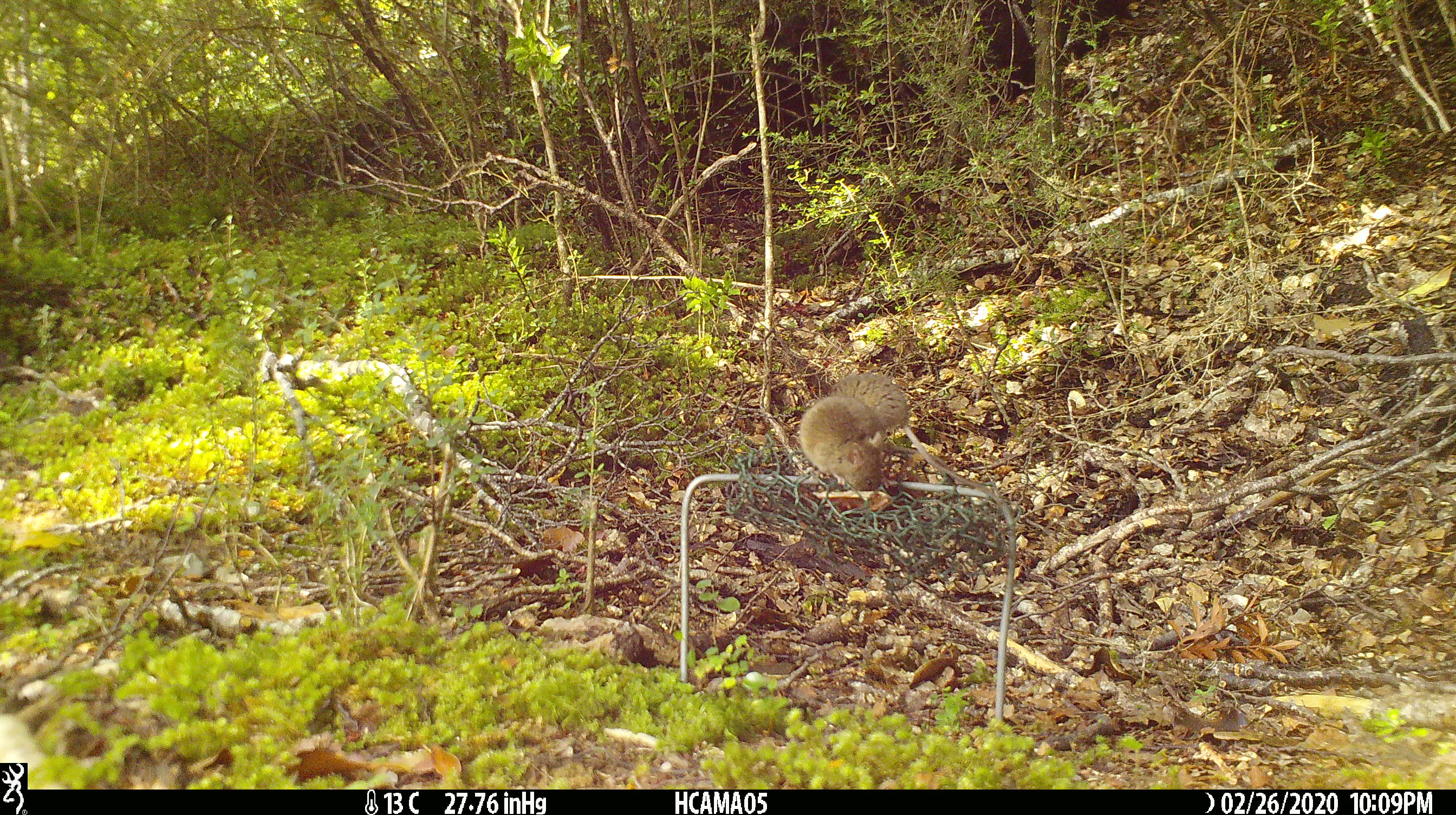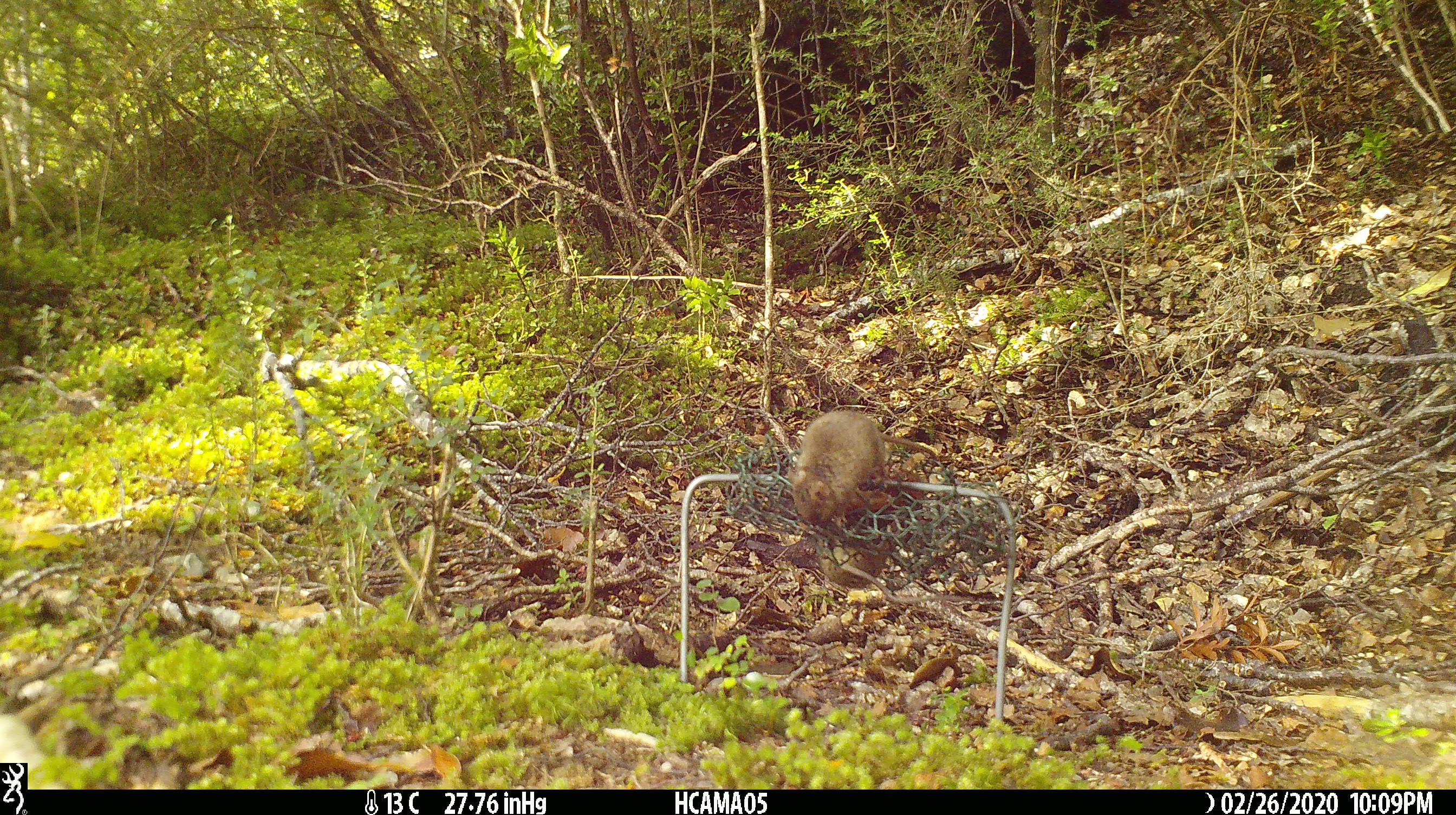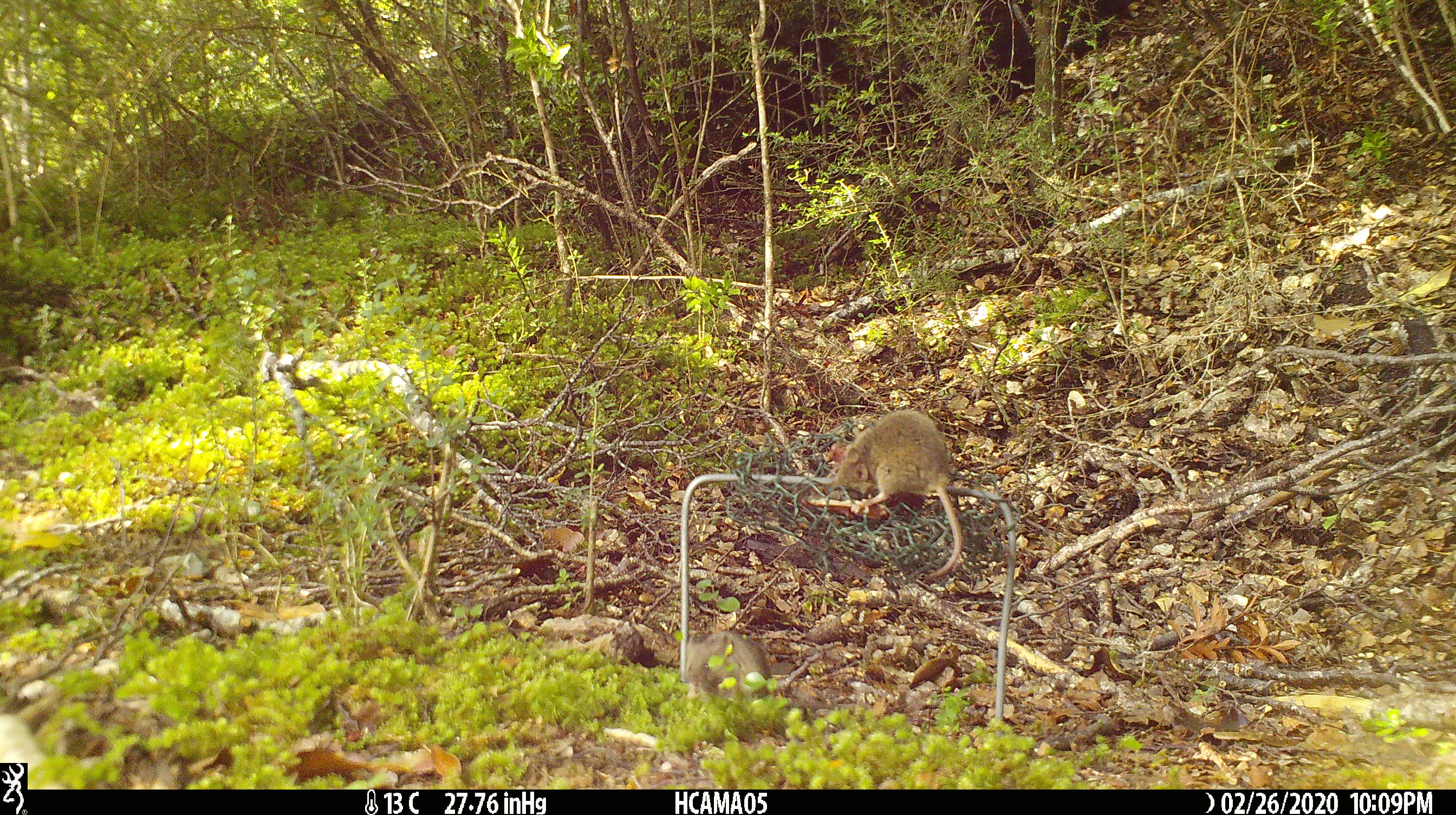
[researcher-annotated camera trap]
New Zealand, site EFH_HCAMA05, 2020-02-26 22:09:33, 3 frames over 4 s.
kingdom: Animalia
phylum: Chordata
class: Mammalia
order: Rodentia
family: Muridae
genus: Mus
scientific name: Mus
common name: mouse